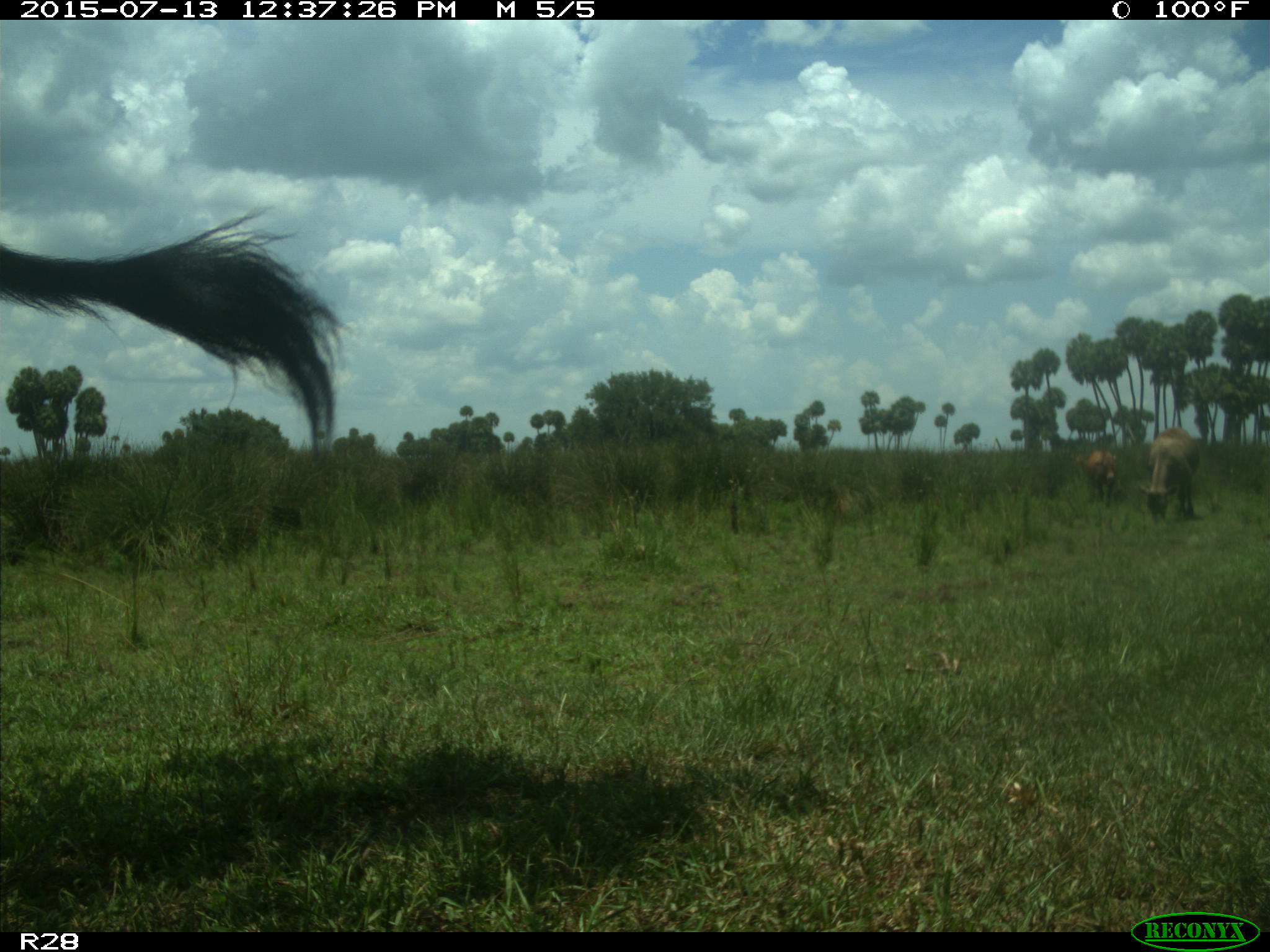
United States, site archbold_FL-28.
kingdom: Animalia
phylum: Chordata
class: Mammalia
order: Artiodactyla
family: Bovidae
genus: Bos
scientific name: Bos taurus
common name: domestic cow